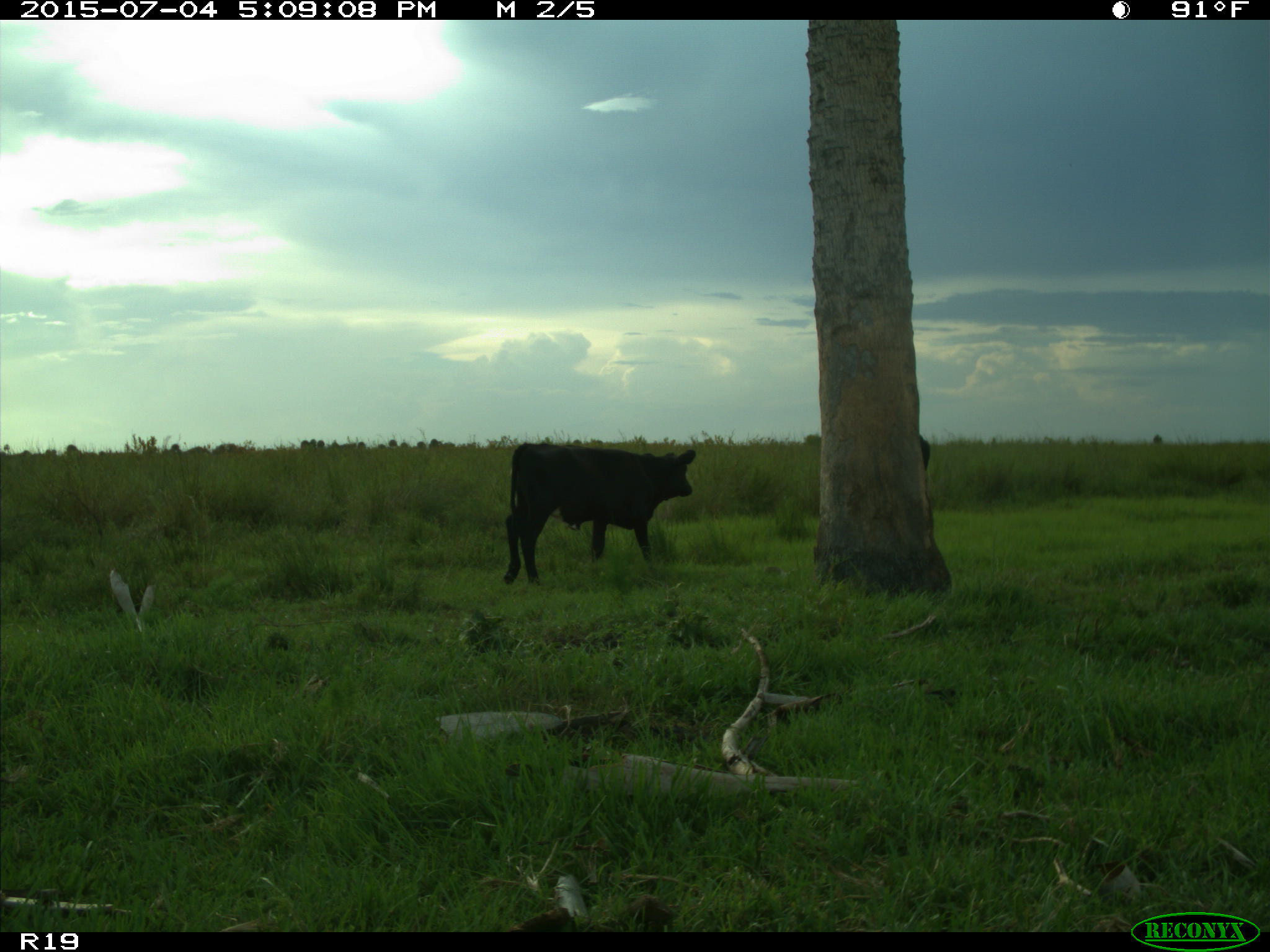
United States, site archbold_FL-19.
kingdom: Animalia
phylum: Chordata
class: Mammalia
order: Artiodactyla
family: Bovidae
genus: Bos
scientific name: Bos taurus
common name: domestic cow